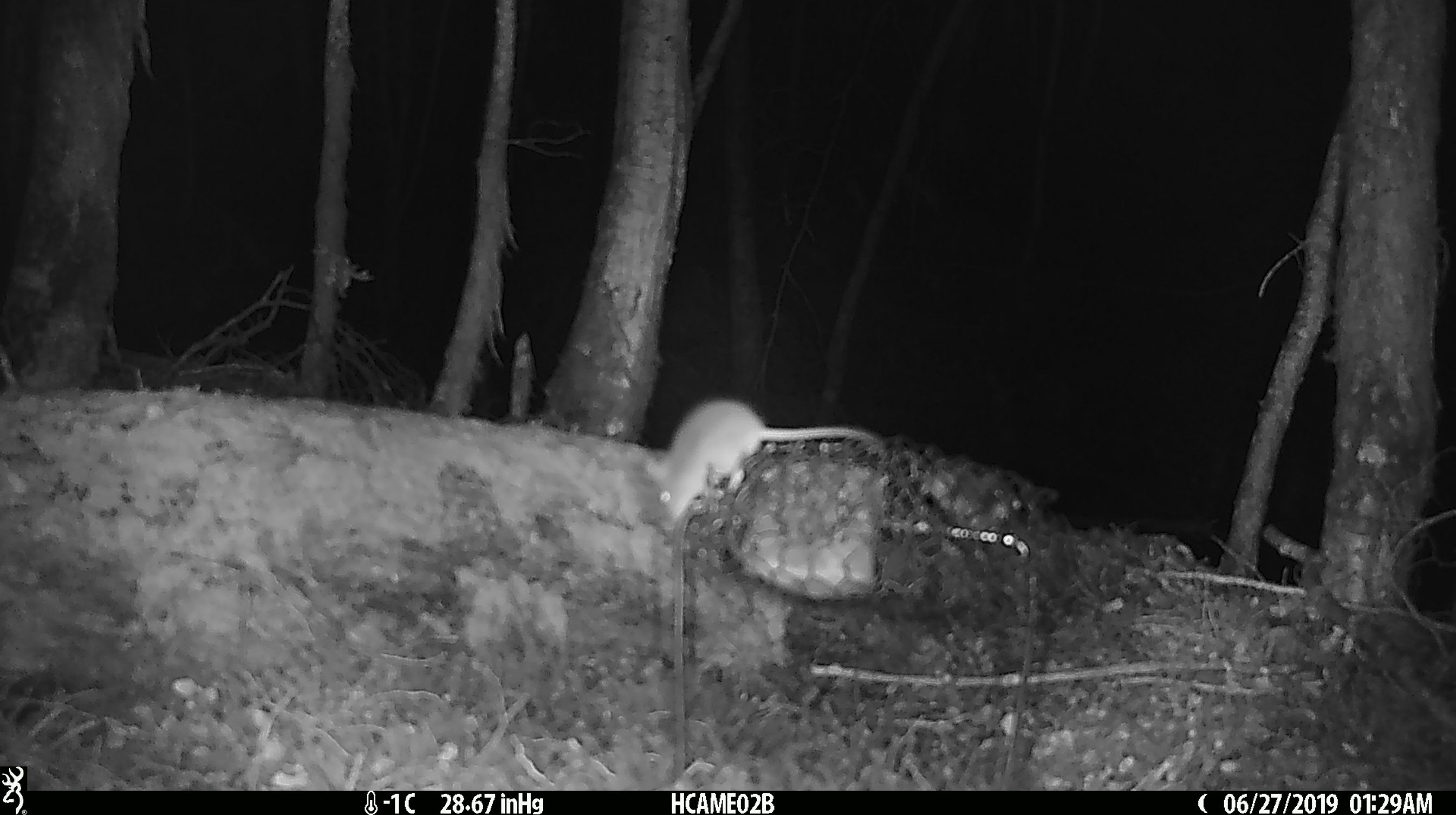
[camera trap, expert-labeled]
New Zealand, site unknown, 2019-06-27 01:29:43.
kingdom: Animalia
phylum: Chordata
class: Mammalia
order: Rodentia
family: Muridae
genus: Mus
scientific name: Mus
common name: mouse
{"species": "mouse (Mus)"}